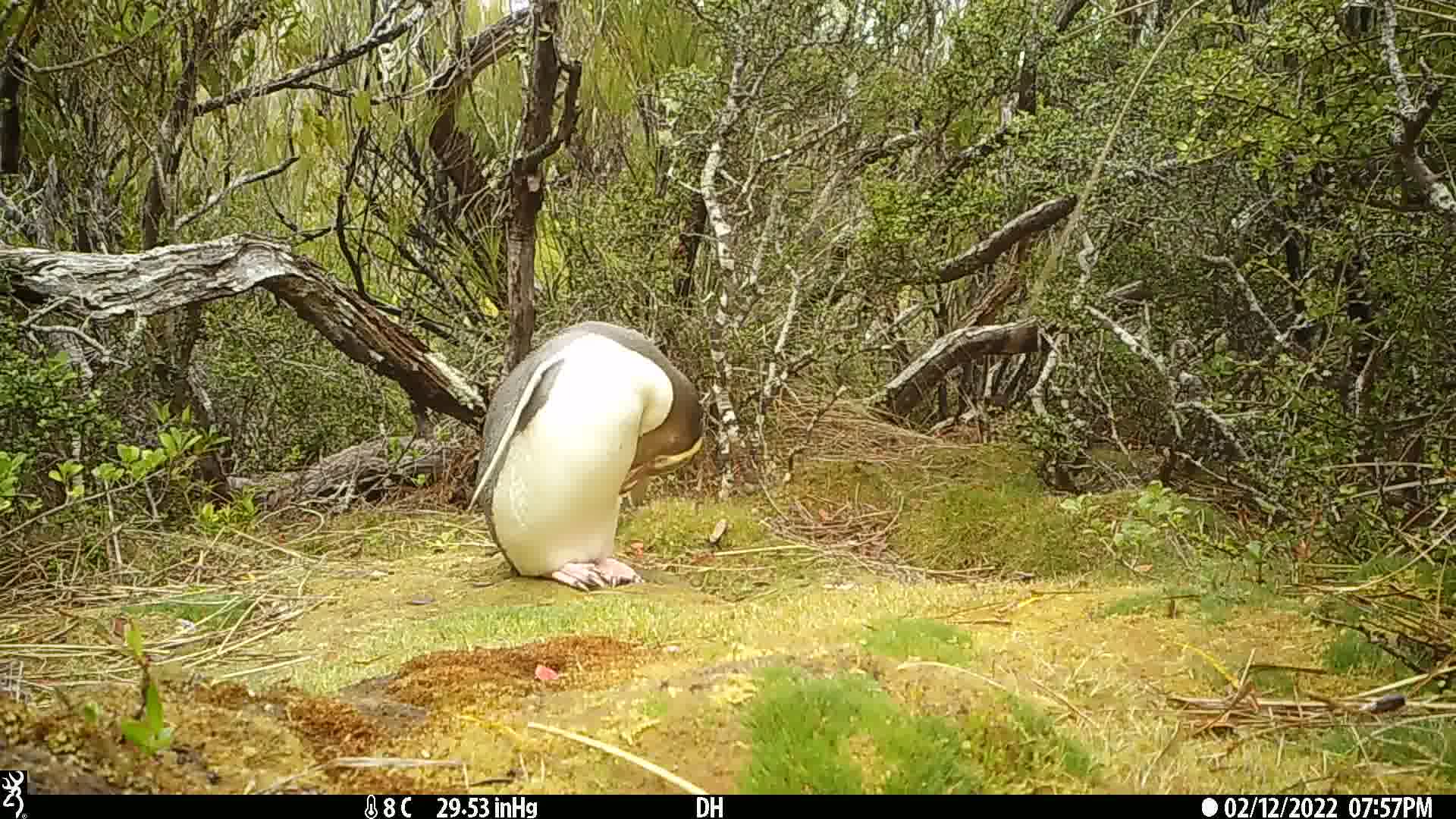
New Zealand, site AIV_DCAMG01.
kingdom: Animalia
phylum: Chordata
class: Aves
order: Sphenisciformes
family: Spheniscidae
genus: Megadyptes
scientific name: Megadyptes antipodes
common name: yellow-eyed penguin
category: yellow eyed penguin